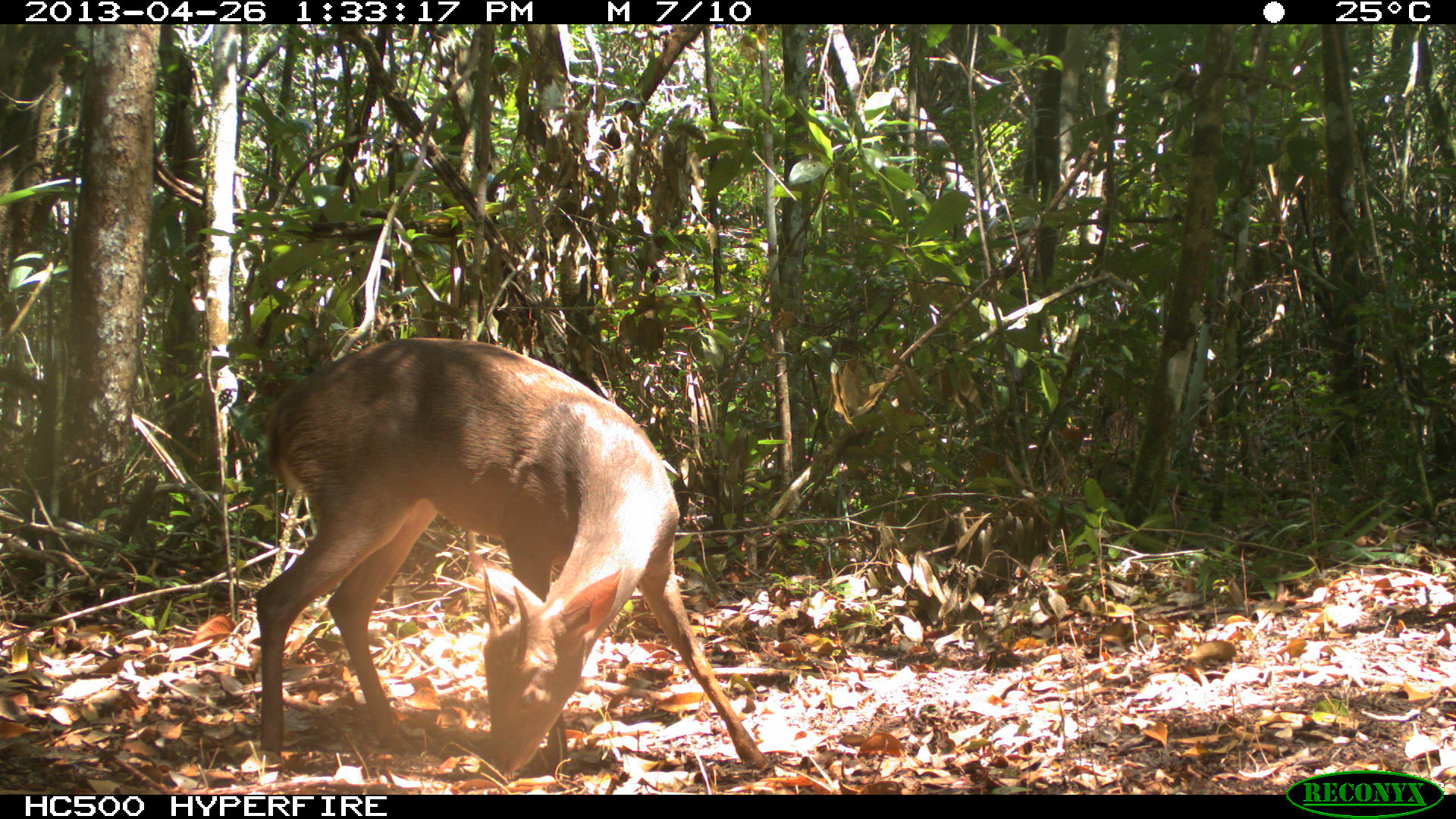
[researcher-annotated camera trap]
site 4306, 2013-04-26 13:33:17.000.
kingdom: Animalia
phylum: Chordata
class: Mammalia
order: Artiodactyla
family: Cervidae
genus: Odocoileus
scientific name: Odocoileus pandora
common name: yucatán brown brocket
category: mazama pandora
Mazama pandora (yucatán brown brocket) (Odocoileus pandora), count 1, sex male.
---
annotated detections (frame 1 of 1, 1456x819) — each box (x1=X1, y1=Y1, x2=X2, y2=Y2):
mazama pandora: (x1=253, y1=335, x2=772, y2=779)